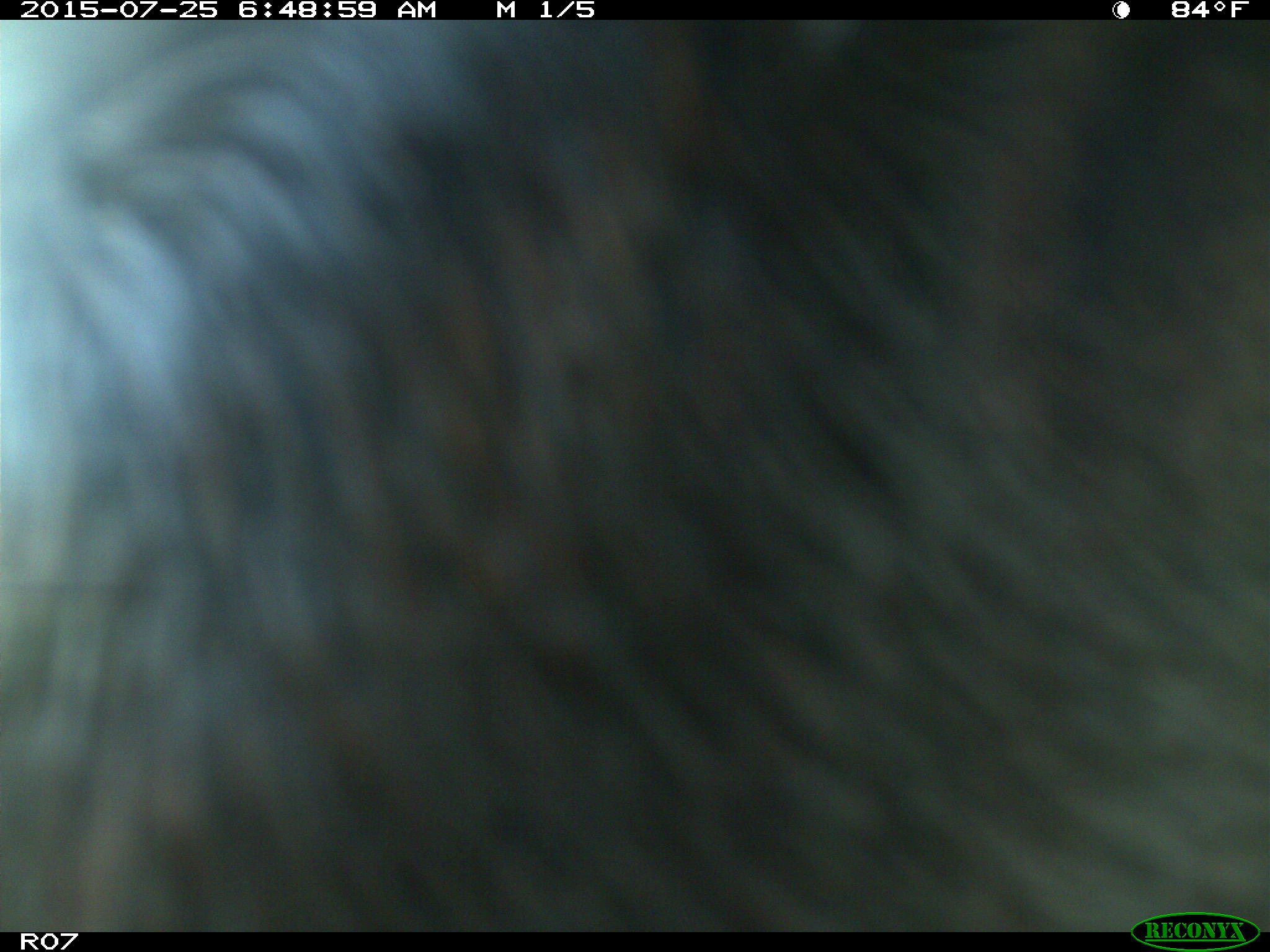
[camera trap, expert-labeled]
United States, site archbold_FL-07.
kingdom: Animalia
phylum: Chordata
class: Mammalia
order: Artiodactyla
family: Bovidae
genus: Bos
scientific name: Bos taurus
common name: domestic cow